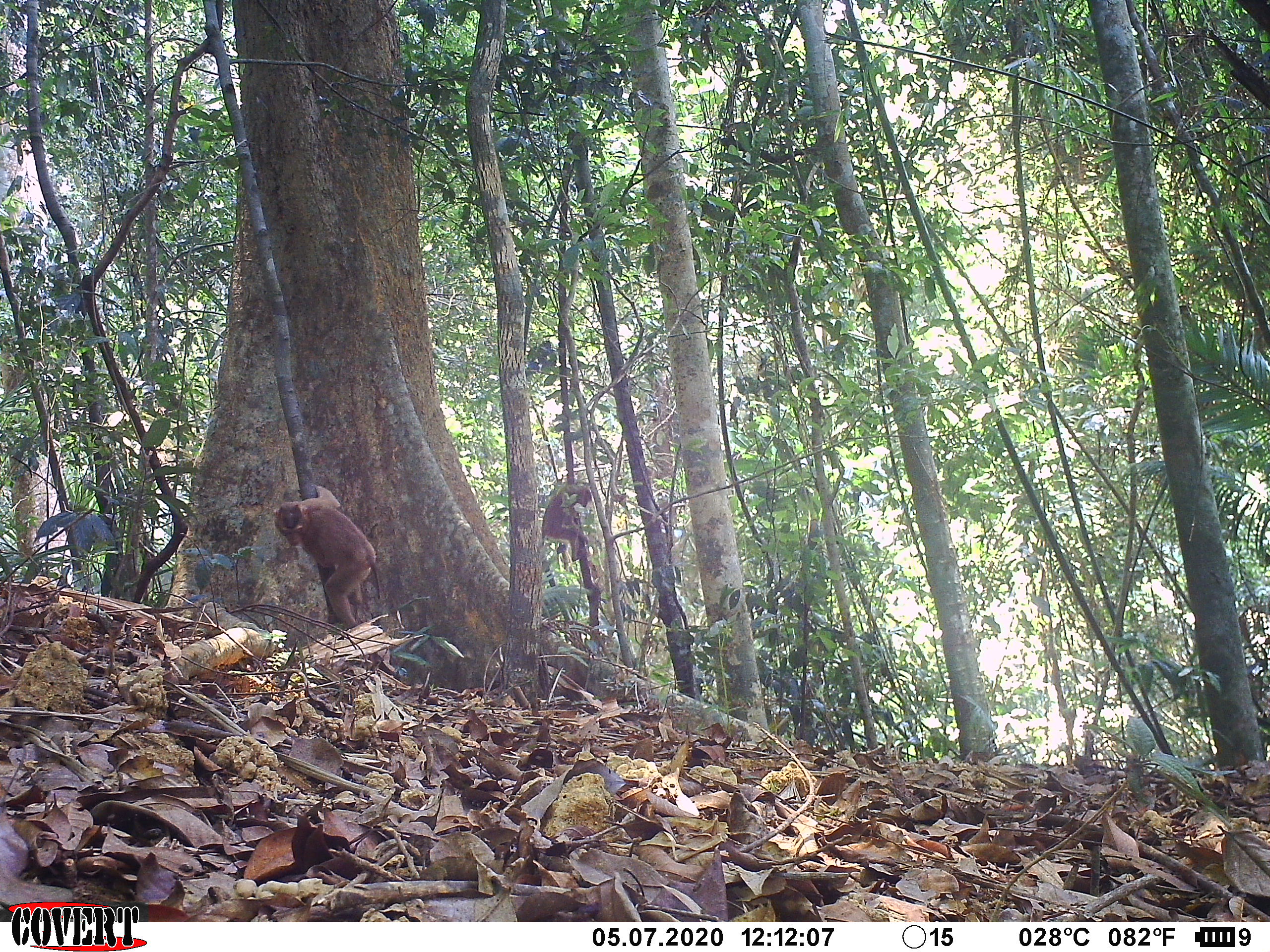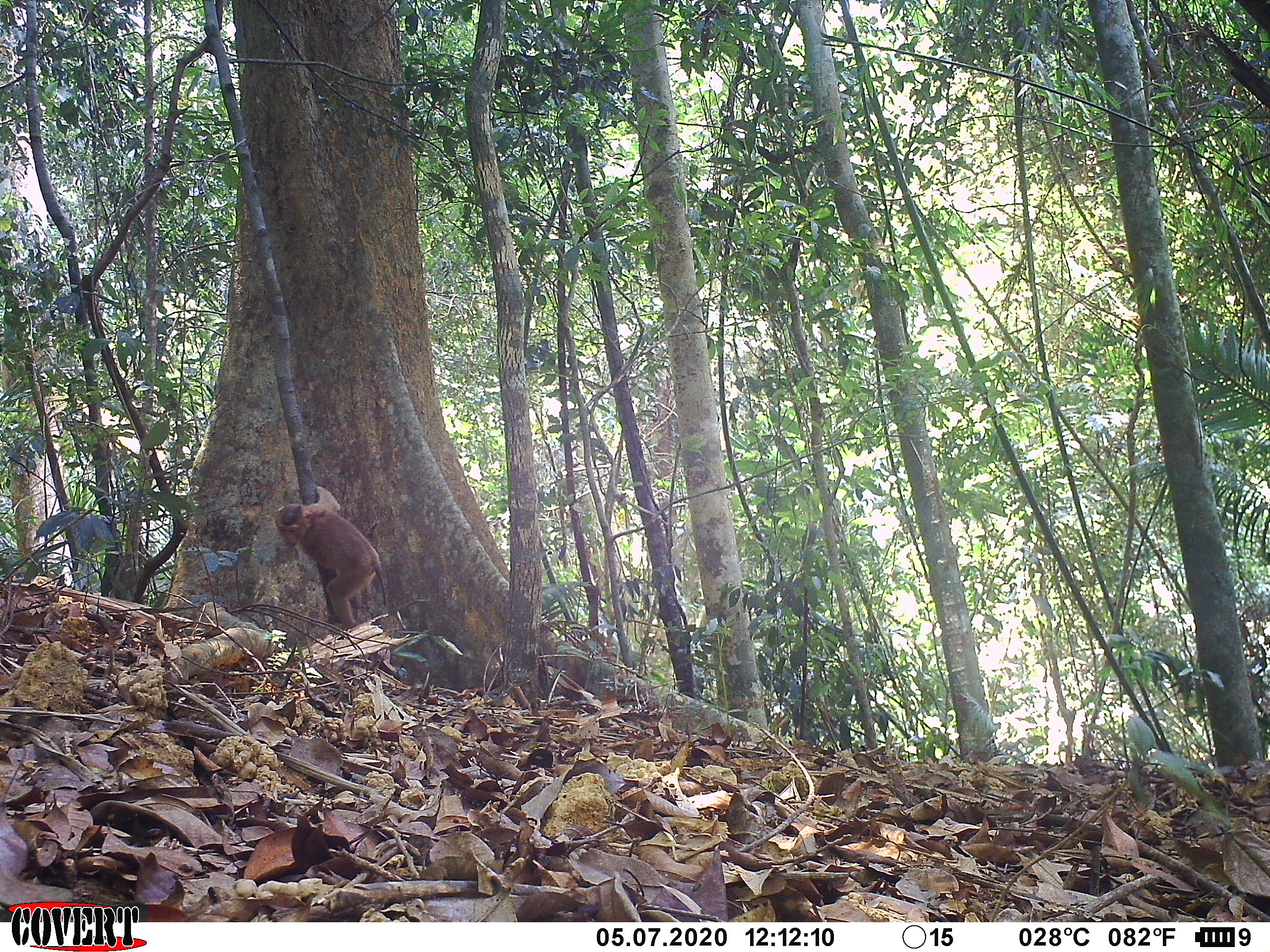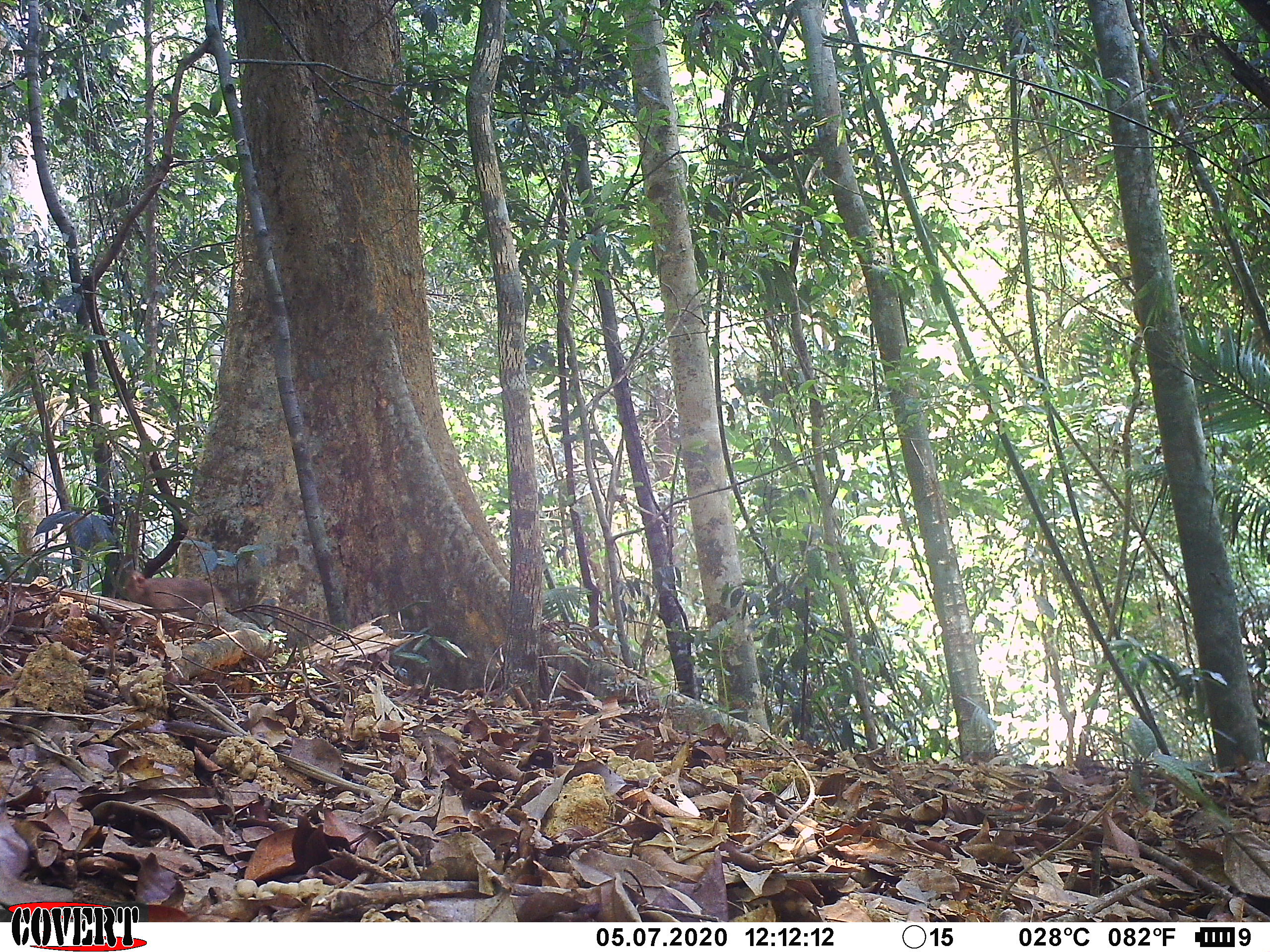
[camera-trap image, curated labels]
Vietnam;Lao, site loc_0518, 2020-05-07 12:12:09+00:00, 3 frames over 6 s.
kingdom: Animalia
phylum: Chordata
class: Mammalia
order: Primates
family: Cercopithecidae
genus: Macaca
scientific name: Macaca nemestrina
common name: pig-tailed macaque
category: pig tailed macaque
Pig tailed macaque (pig-tailed macaque) (Macaca nemestrina). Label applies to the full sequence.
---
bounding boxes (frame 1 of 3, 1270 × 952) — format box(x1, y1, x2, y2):
pig tailed macaque: box(272, 484, 381, 629); box(542, 485, 593, 562)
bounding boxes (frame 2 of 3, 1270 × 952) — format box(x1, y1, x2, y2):
pig tailed macaque: box(273, 486, 386, 630)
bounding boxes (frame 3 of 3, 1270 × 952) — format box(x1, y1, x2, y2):
pig tailed macaque: box(123, 569, 226, 619)